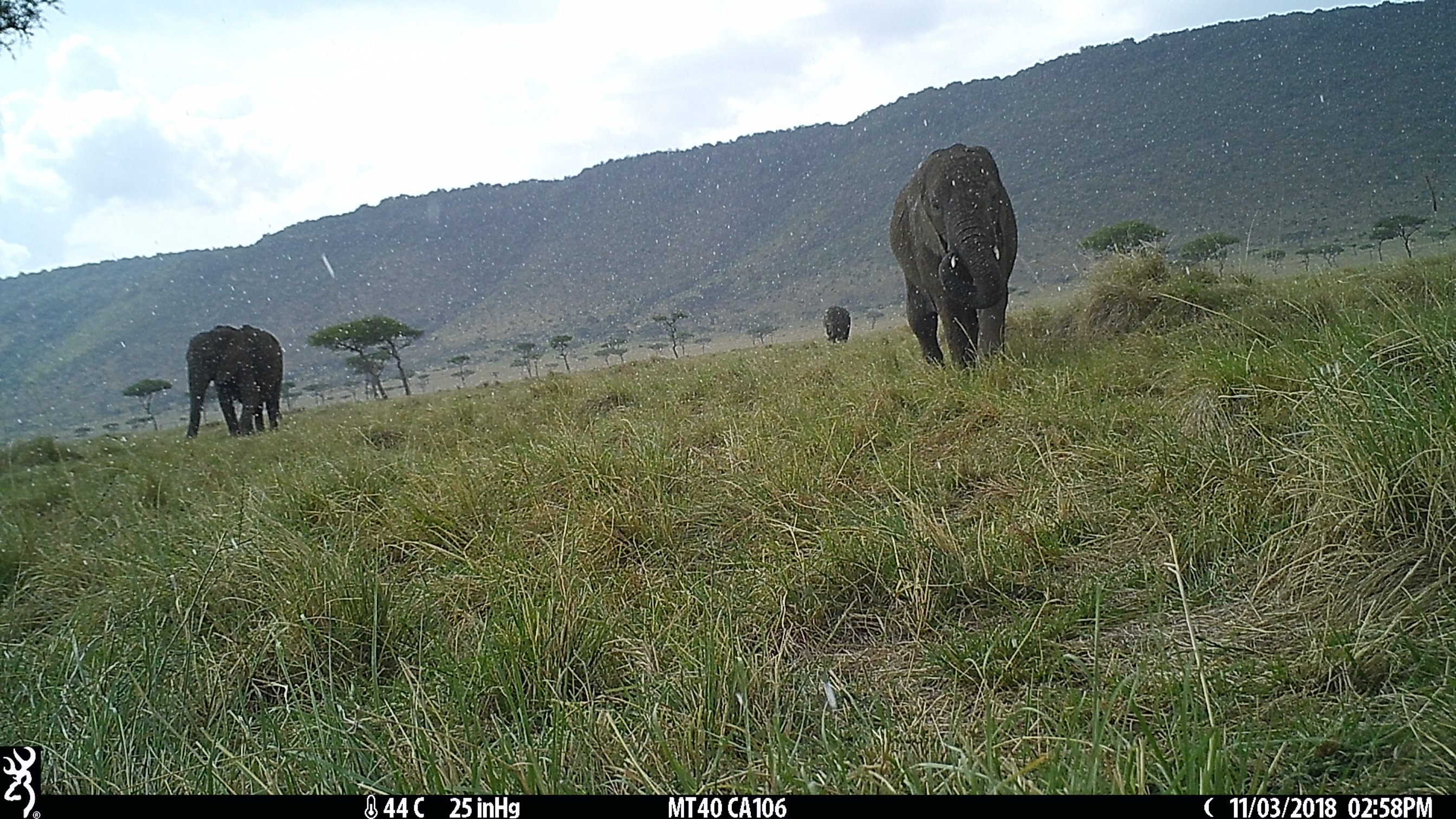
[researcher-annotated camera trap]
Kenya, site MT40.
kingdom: Animalia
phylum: Chordata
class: Mammalia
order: Proboscidea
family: Elephantidae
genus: Loxodonta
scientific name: Loxodonta africana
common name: elephant